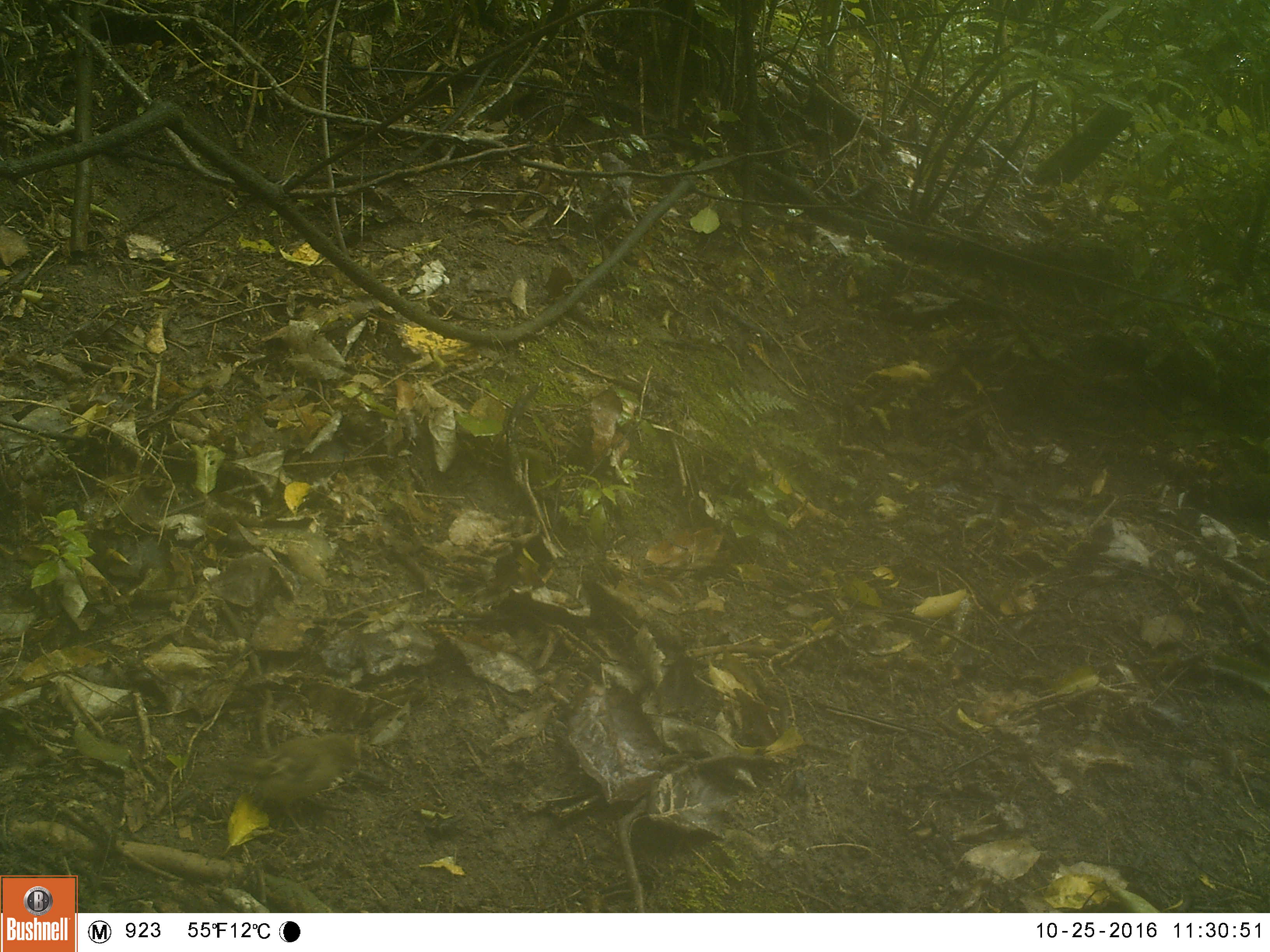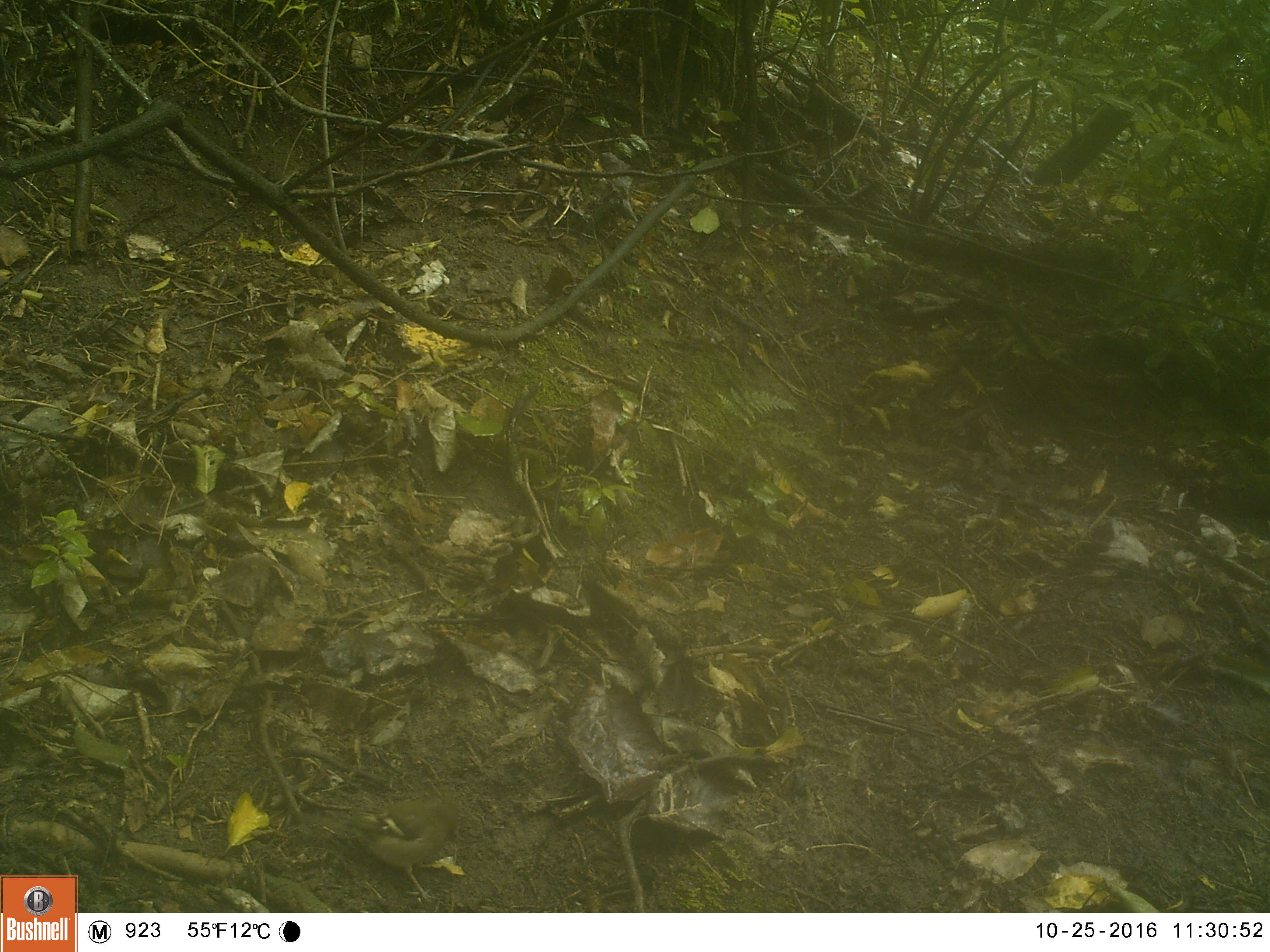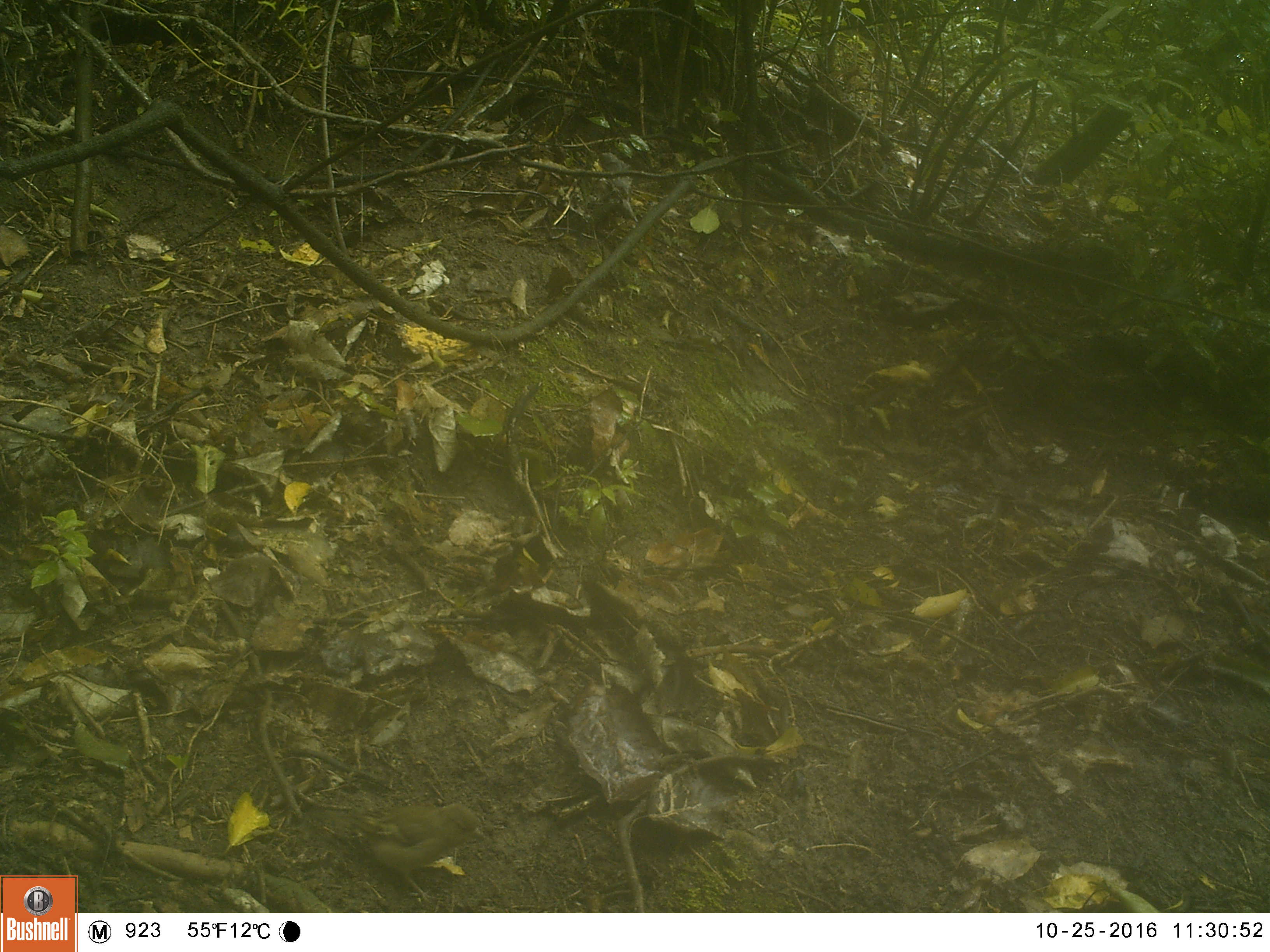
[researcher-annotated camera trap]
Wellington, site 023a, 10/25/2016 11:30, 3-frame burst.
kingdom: Animalia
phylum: Chordata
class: Aves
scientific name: Aves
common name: bird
Bird (Aves).